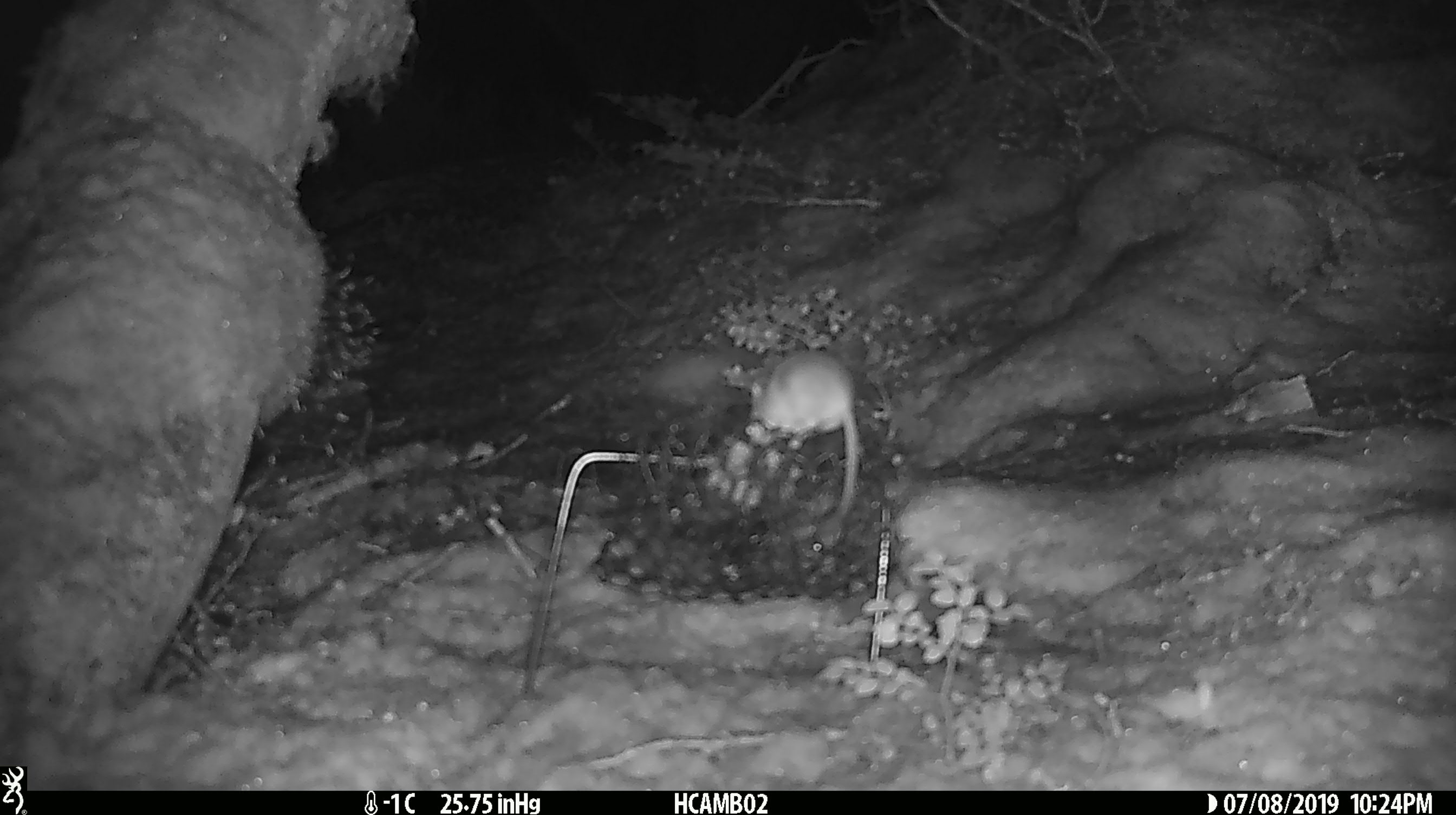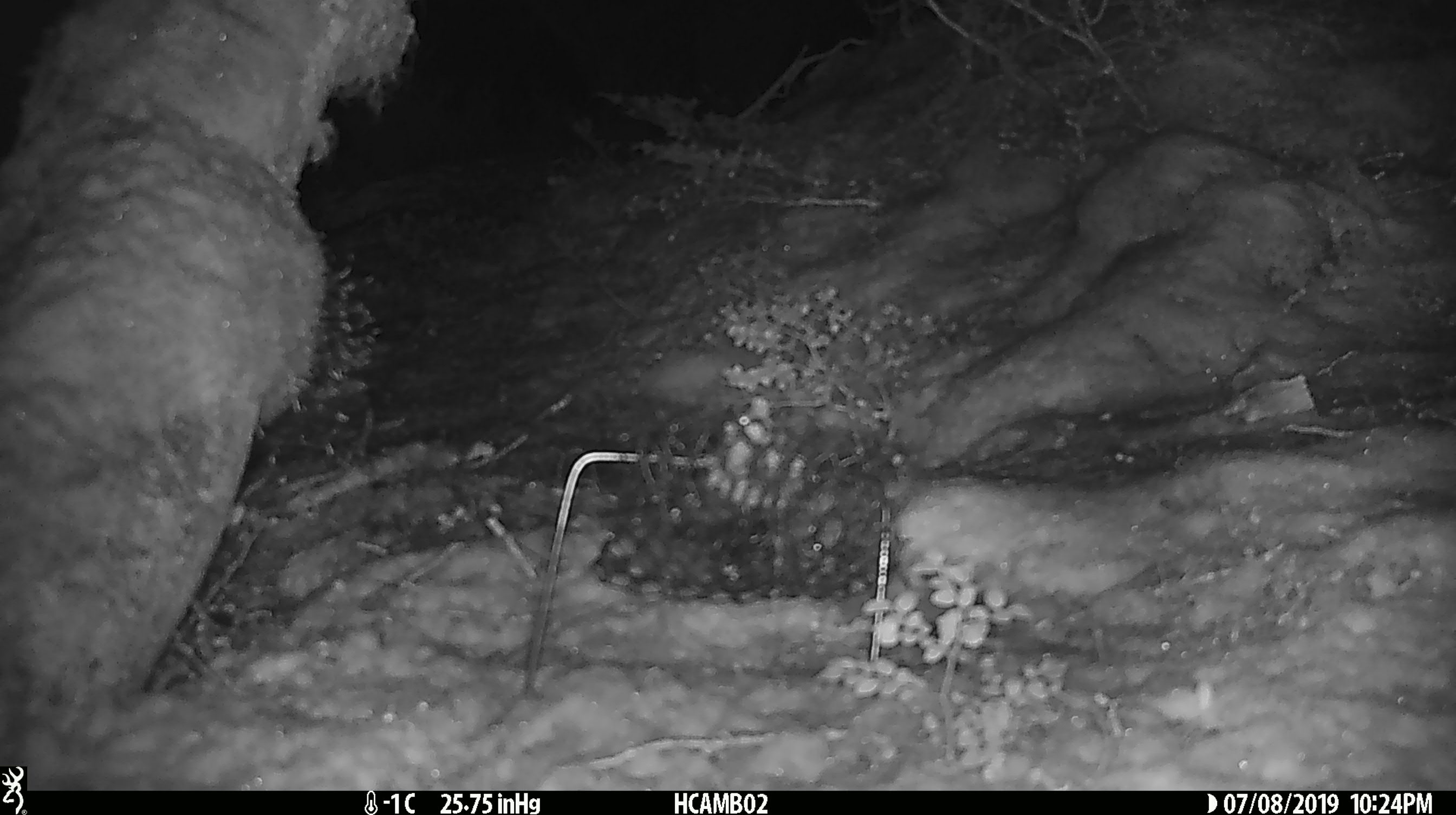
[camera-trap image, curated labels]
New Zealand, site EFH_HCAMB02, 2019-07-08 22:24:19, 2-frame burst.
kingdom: Animalia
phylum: Chordata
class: Mammalia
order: Rodentia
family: Muridae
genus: Mus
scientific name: Mus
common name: mouse